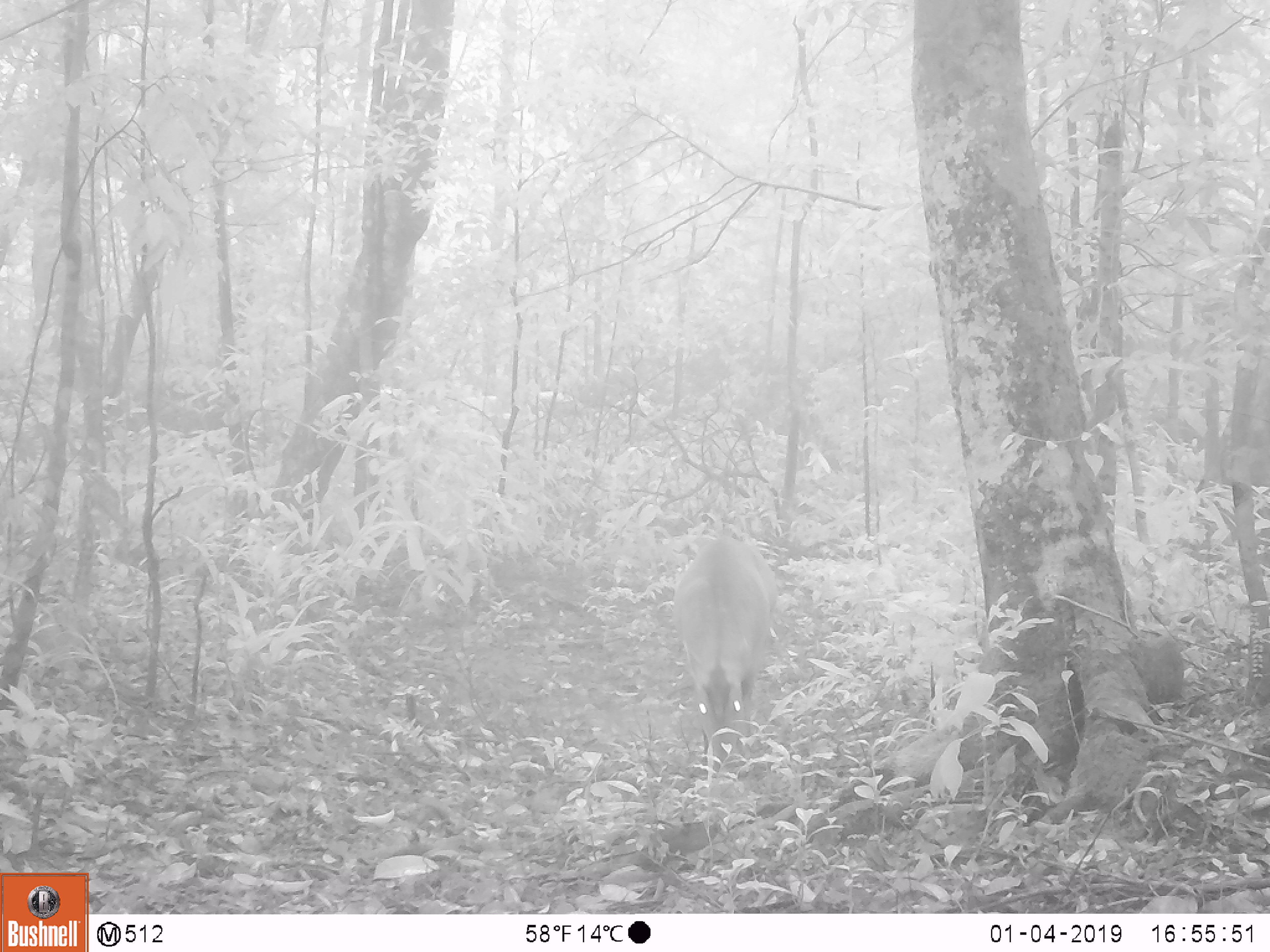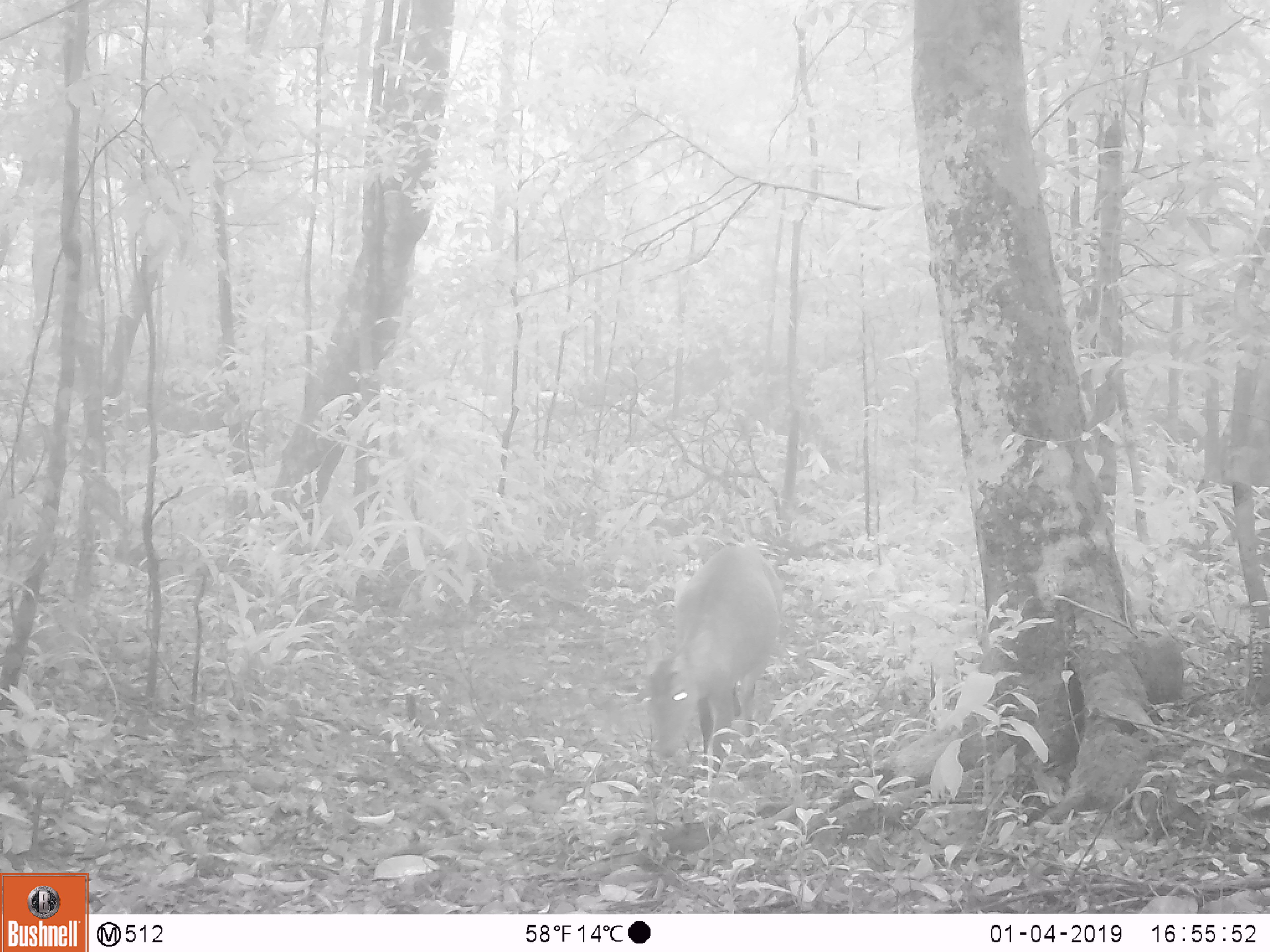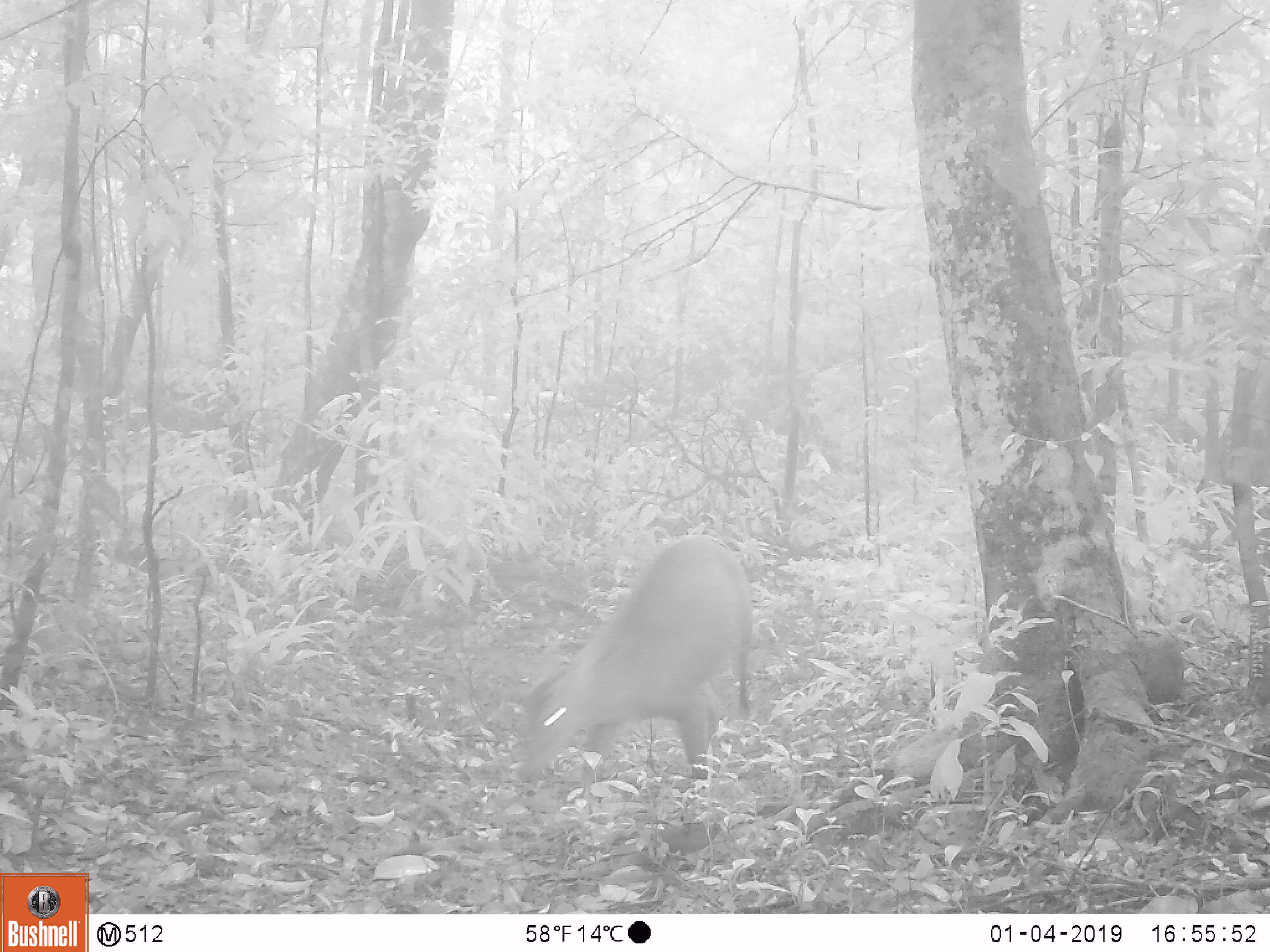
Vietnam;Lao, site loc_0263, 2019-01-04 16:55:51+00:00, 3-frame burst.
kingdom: Animalia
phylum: Chordata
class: Mammalia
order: Artiodactyla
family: Cervidae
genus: Muntiacus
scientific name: Muntiacus vuquangensis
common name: large-antlered muntjac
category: large antlered muntjac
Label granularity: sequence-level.